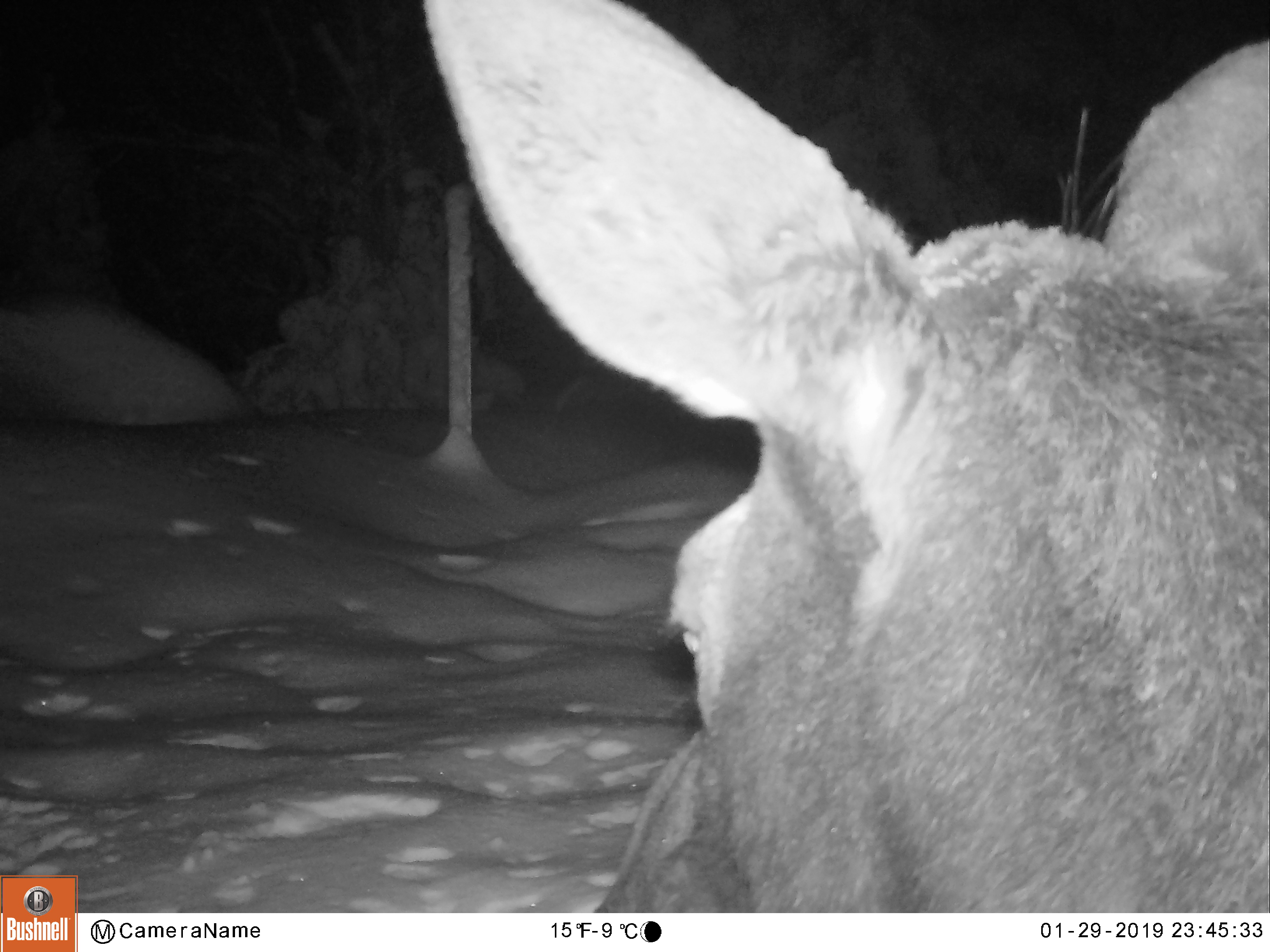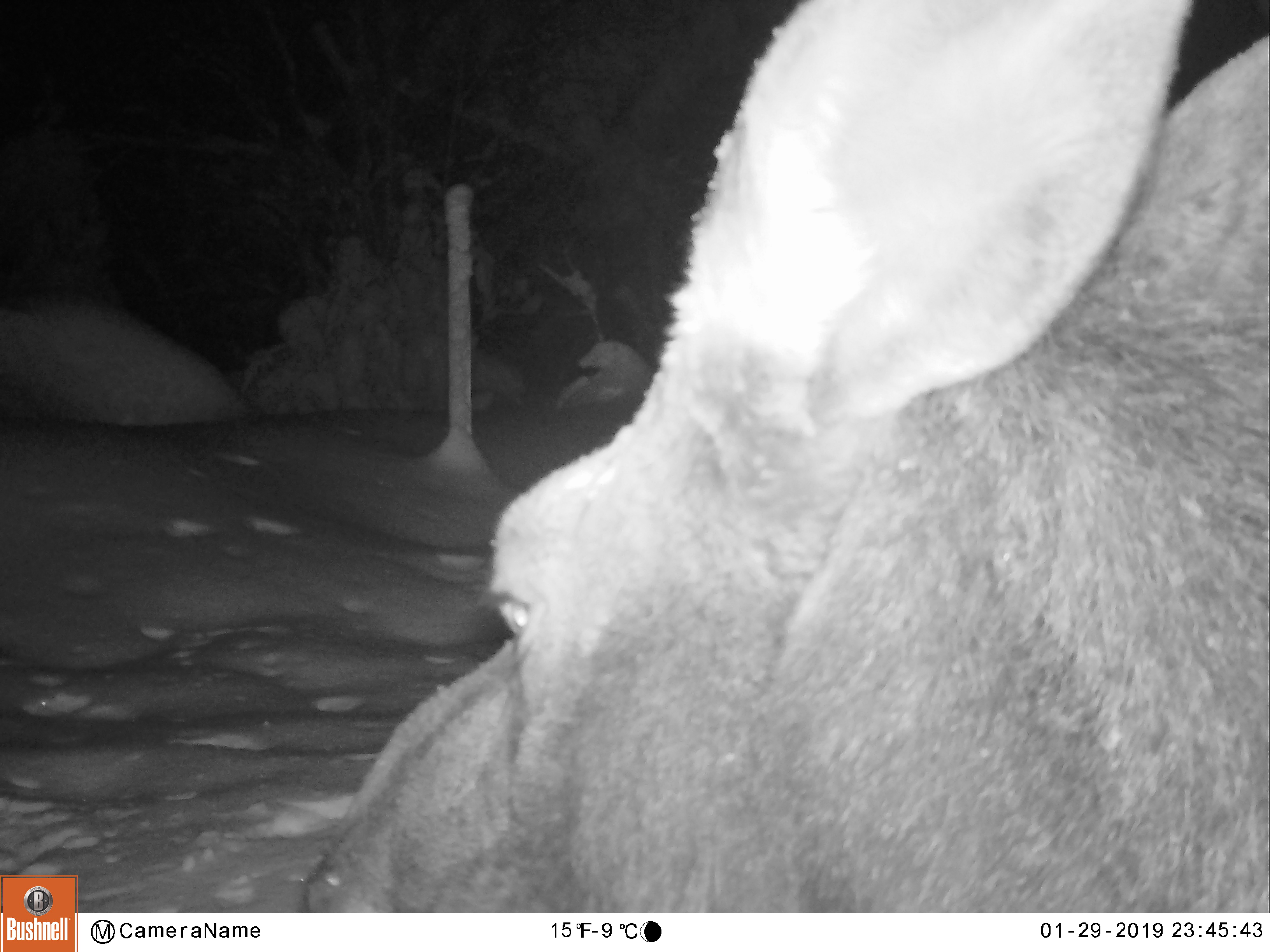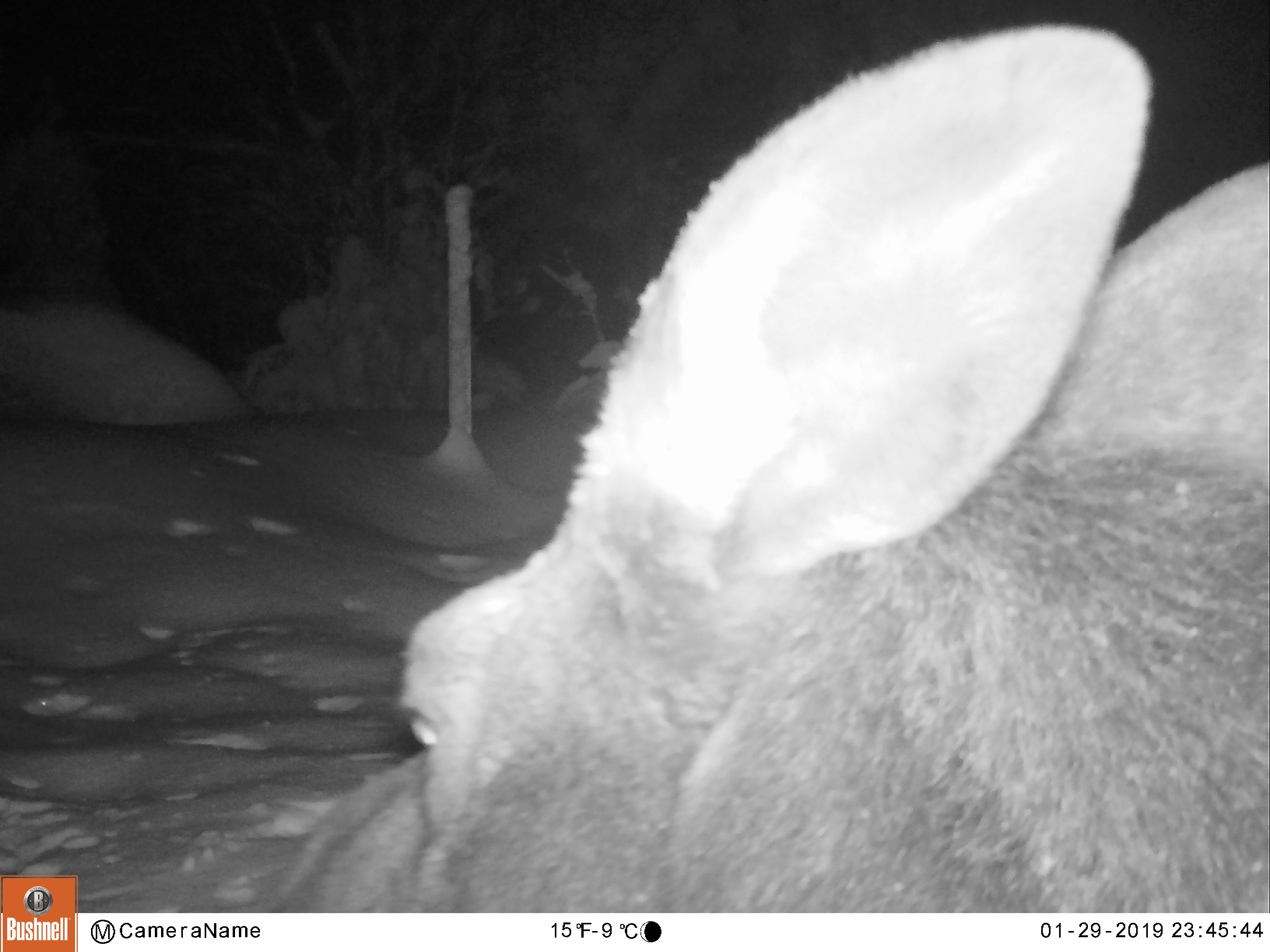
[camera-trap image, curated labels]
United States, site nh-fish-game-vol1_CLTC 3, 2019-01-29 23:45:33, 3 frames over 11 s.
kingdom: Animalia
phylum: Chordata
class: Mammalia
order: Artiodactyla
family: Cervidae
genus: Alces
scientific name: Alces alces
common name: moose